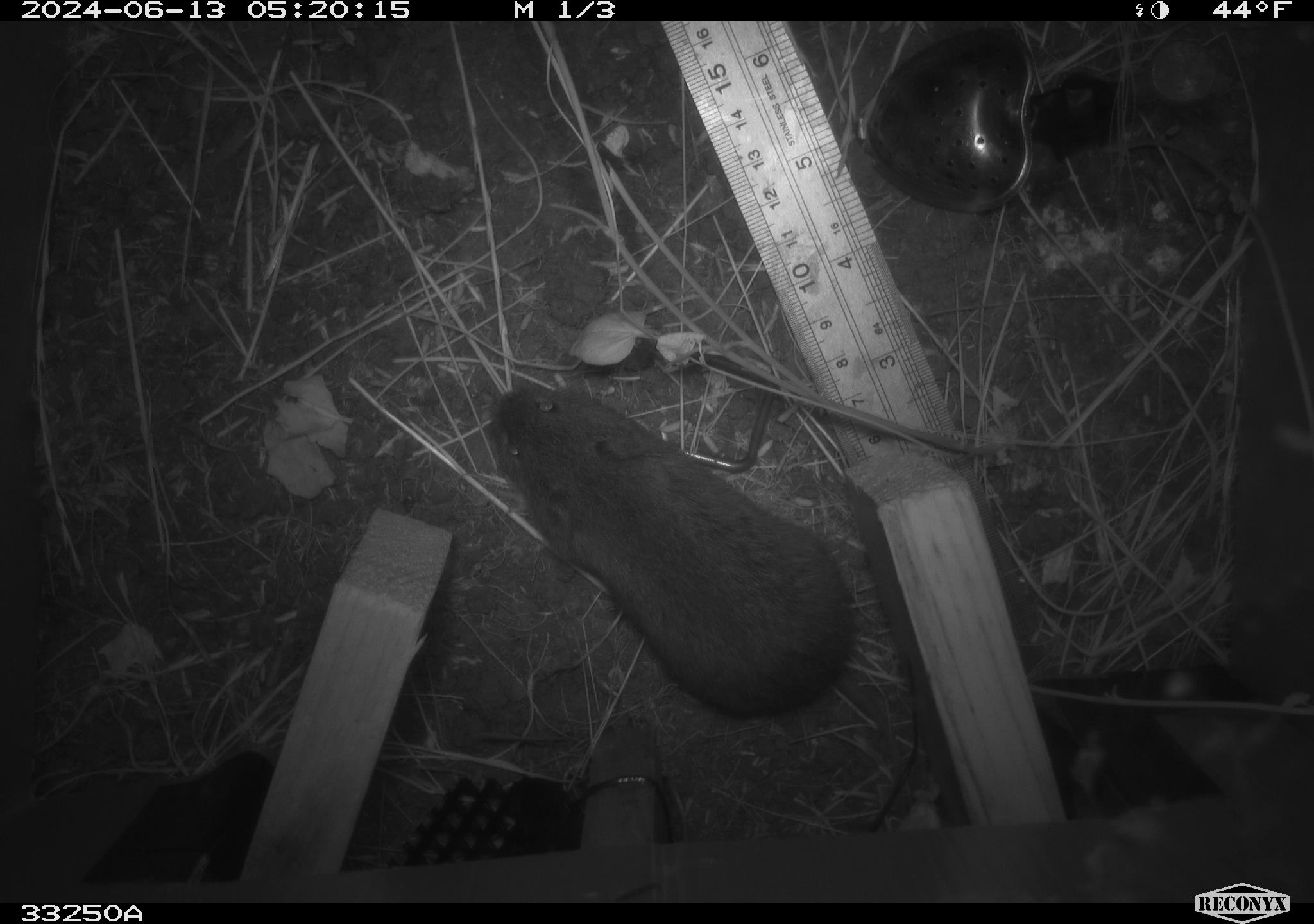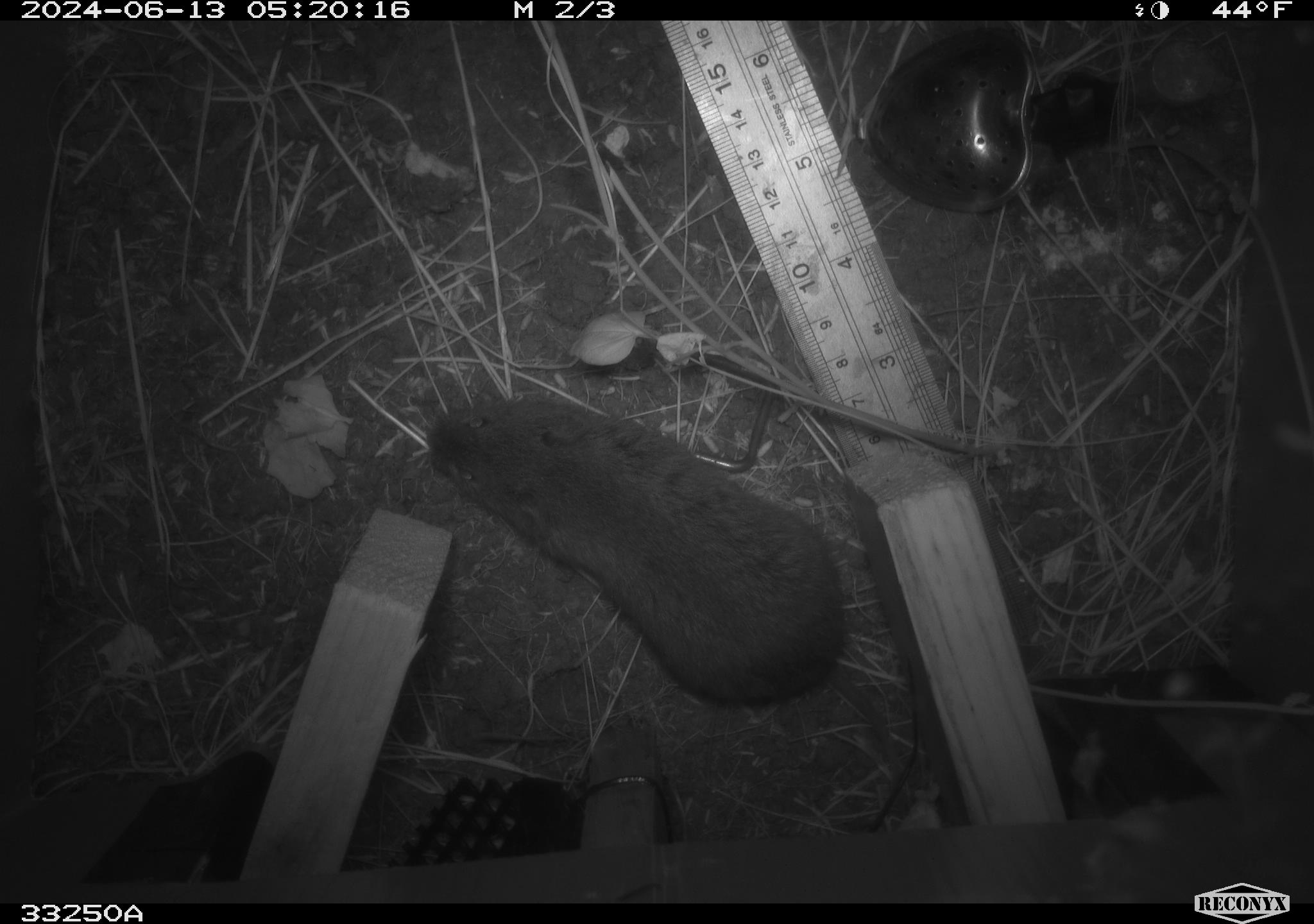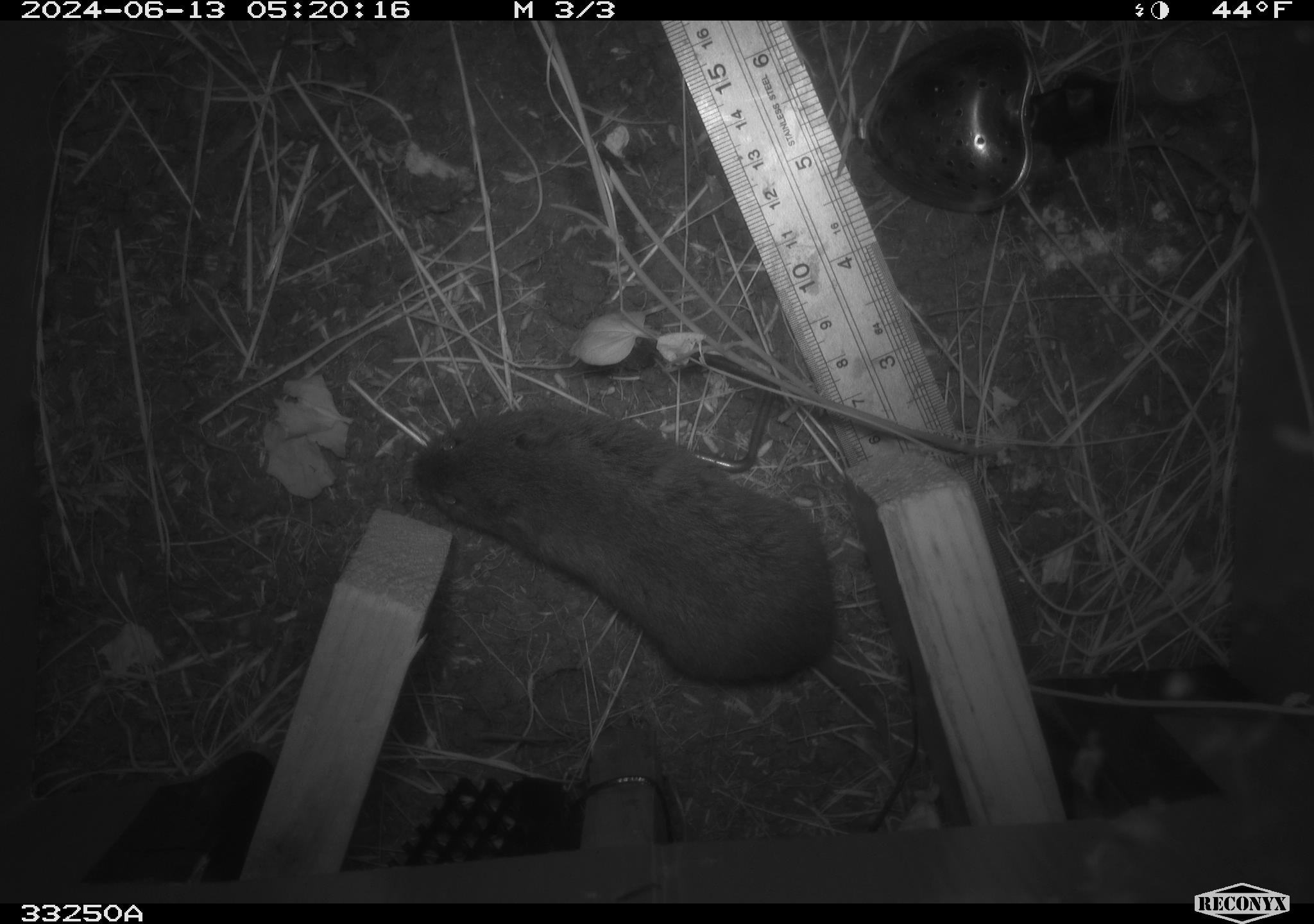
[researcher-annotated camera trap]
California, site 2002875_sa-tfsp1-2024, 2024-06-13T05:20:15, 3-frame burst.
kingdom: Animalia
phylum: Chordata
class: Mammalia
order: Rodentia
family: Cricetidae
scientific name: Arvicolinae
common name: voles, lemmings, and muskrats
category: arvicolinae subfamily